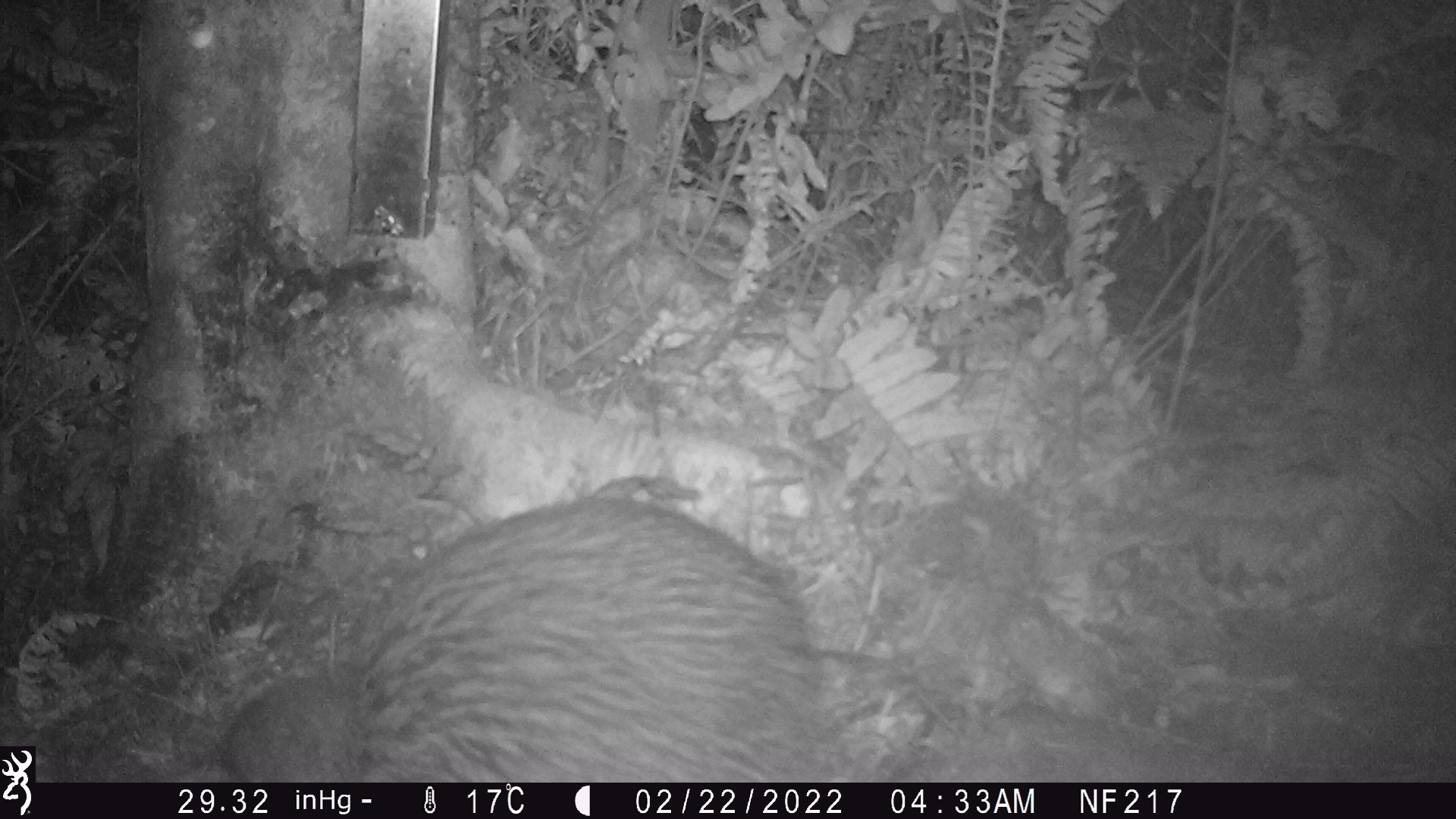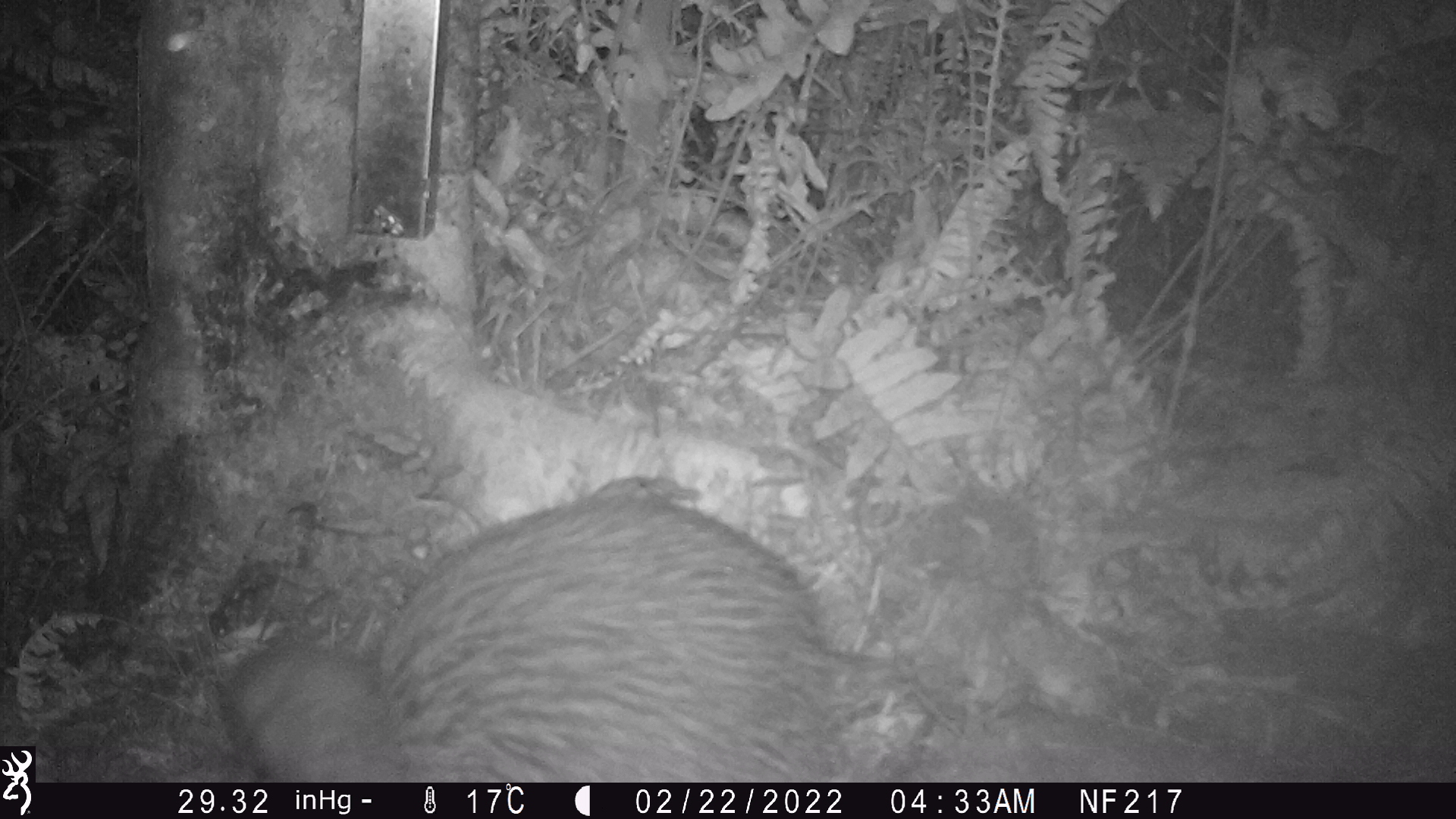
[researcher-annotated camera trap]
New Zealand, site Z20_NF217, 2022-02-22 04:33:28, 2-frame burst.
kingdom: Animalia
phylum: Chordata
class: Aves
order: Apterygiformes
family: Apterygidae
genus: Apteryx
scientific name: Apteryx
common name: kiwi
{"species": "kiwi (Apteryx)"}